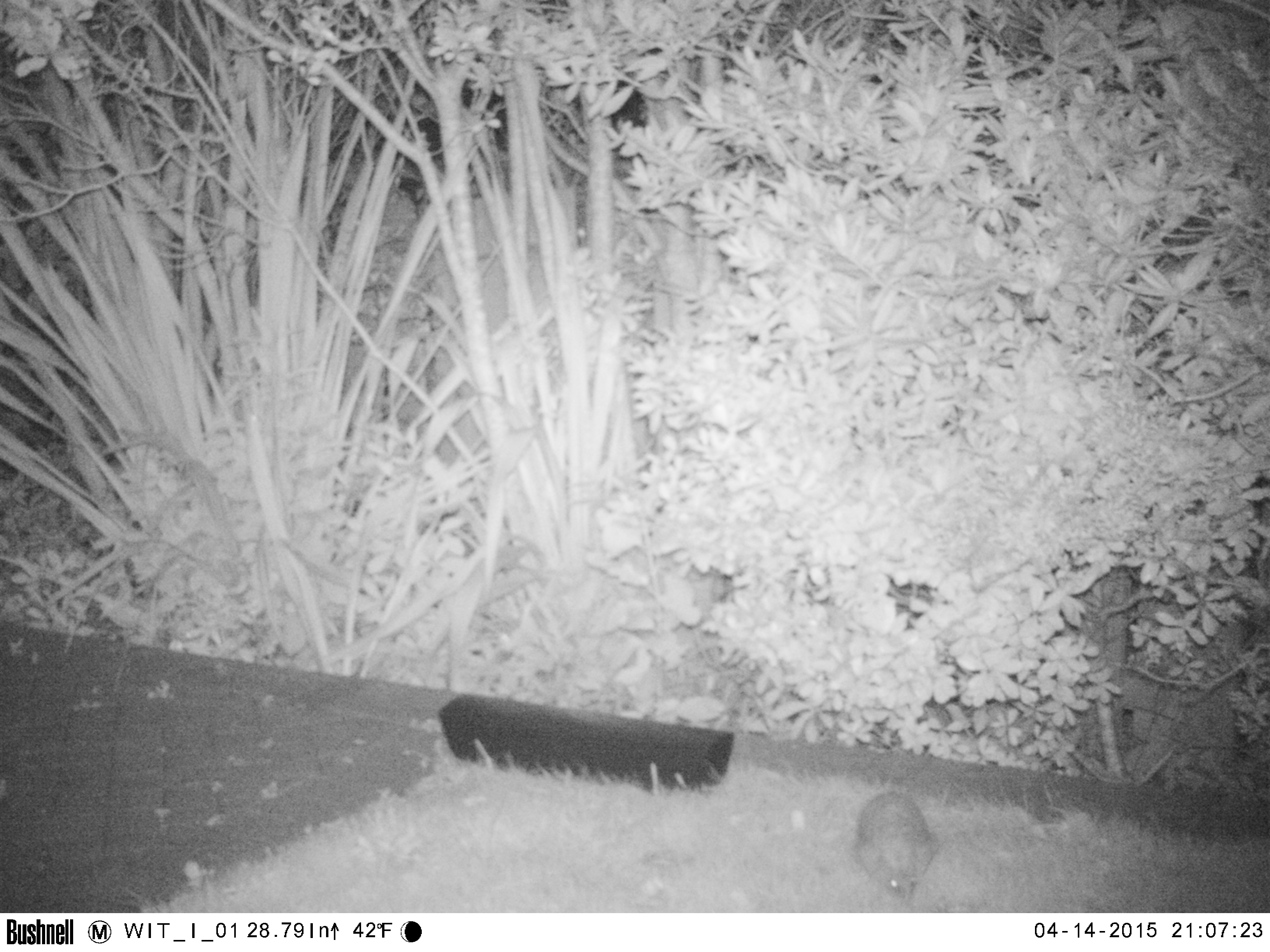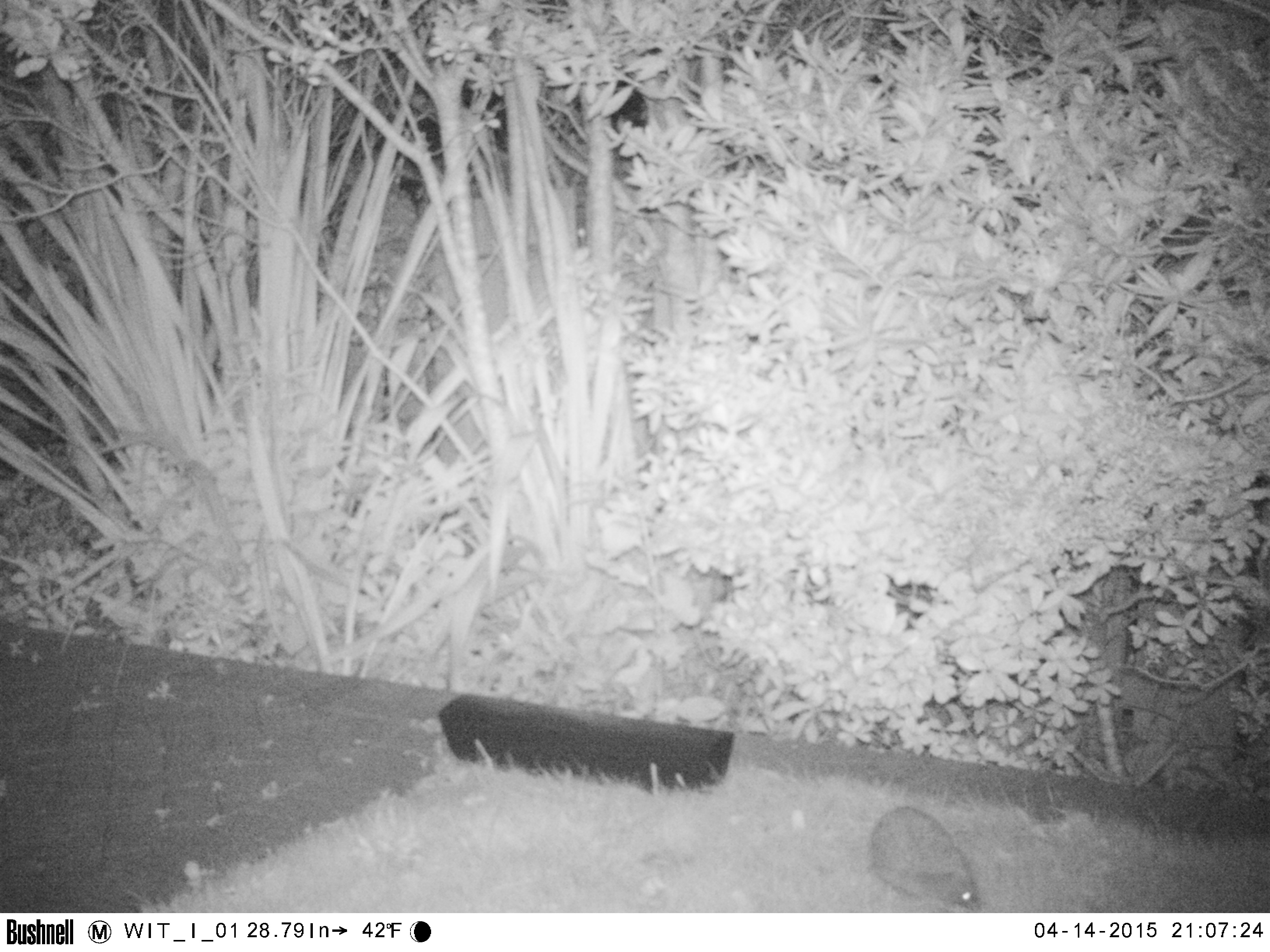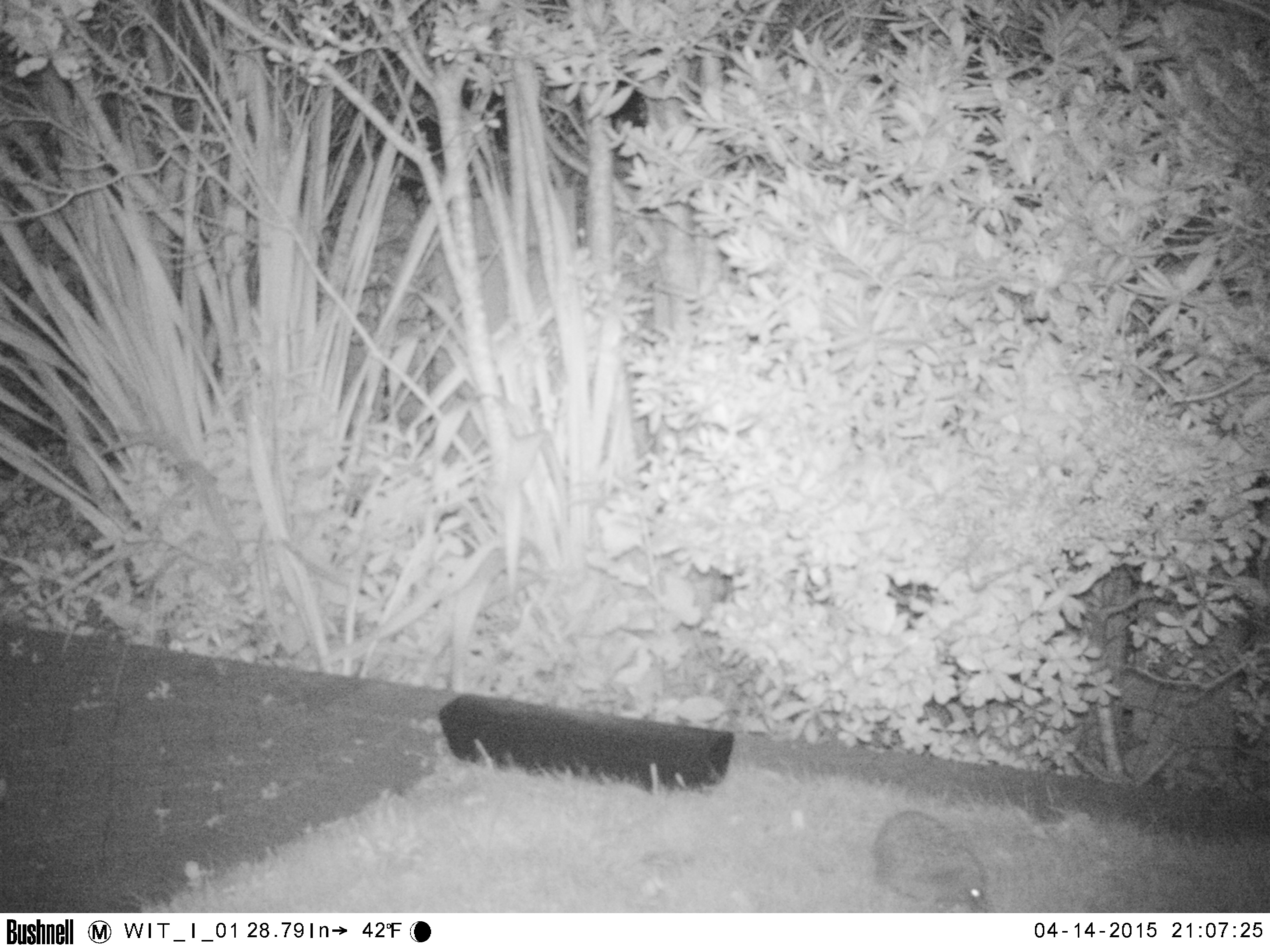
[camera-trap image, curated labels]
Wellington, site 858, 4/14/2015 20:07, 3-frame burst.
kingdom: Animalia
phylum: Chordata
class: Mammalia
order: Eulipotyphla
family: Erinaceidae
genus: Erinaceus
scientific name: Erinaceus europaeus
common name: hedgehog